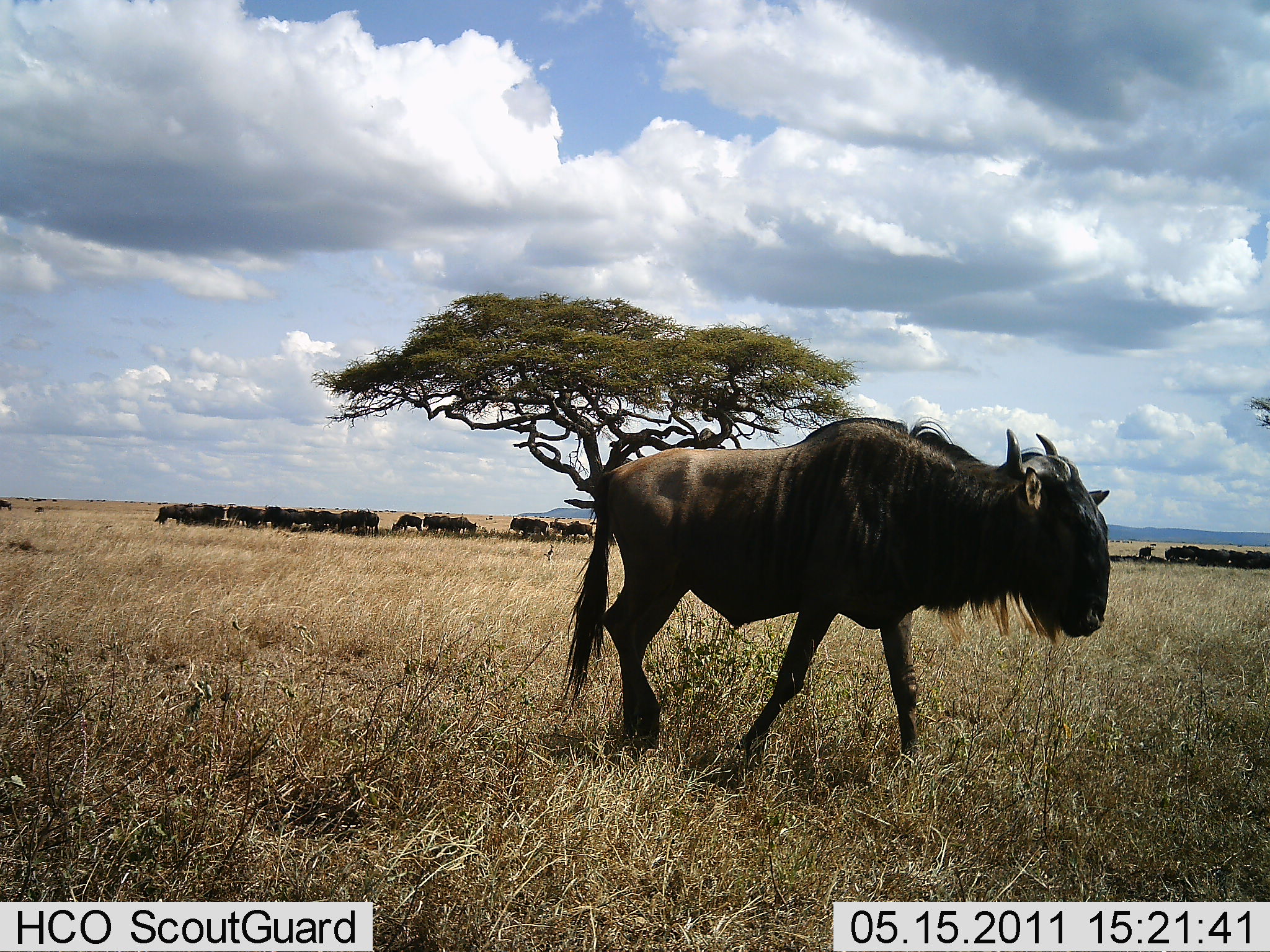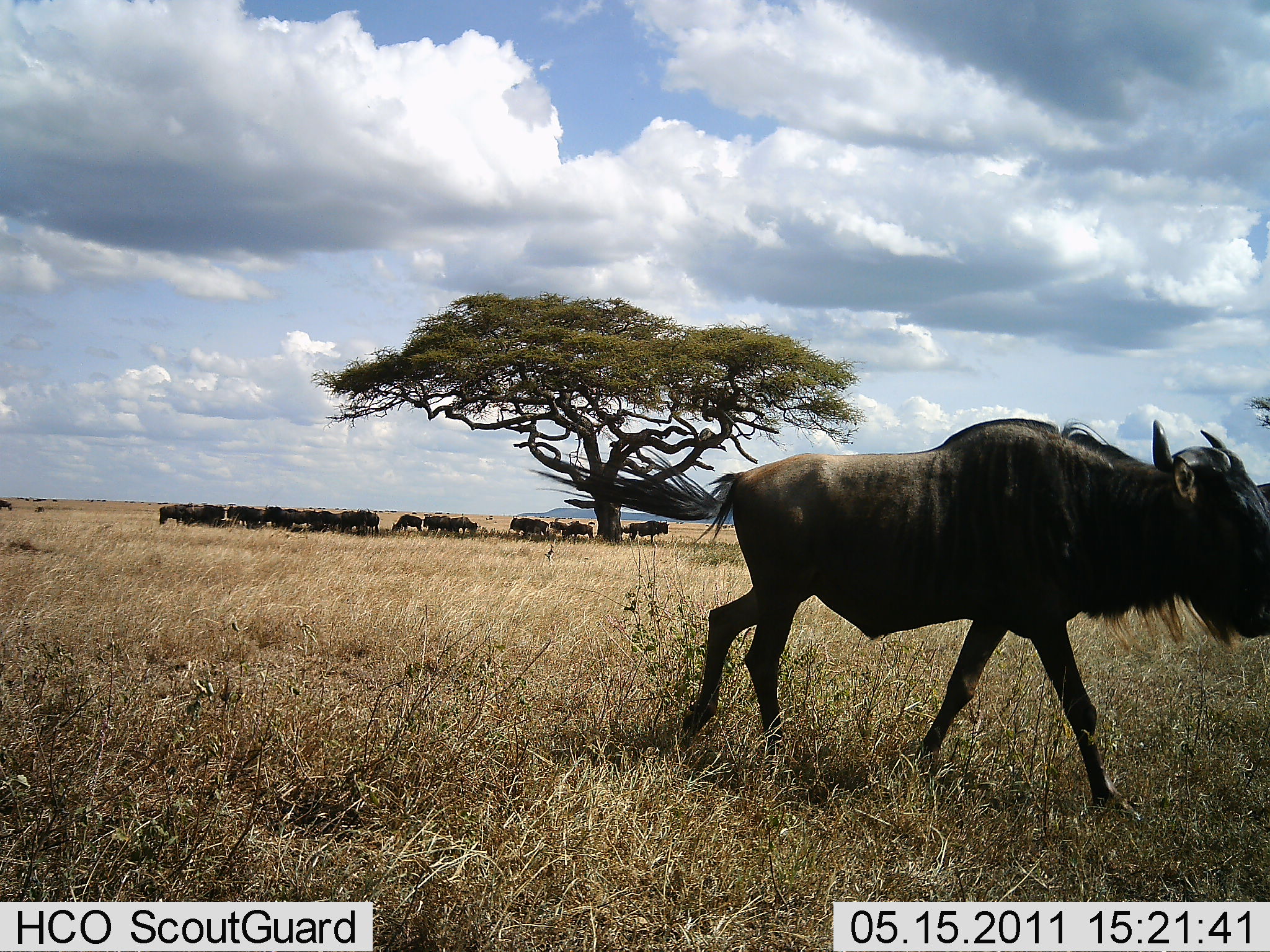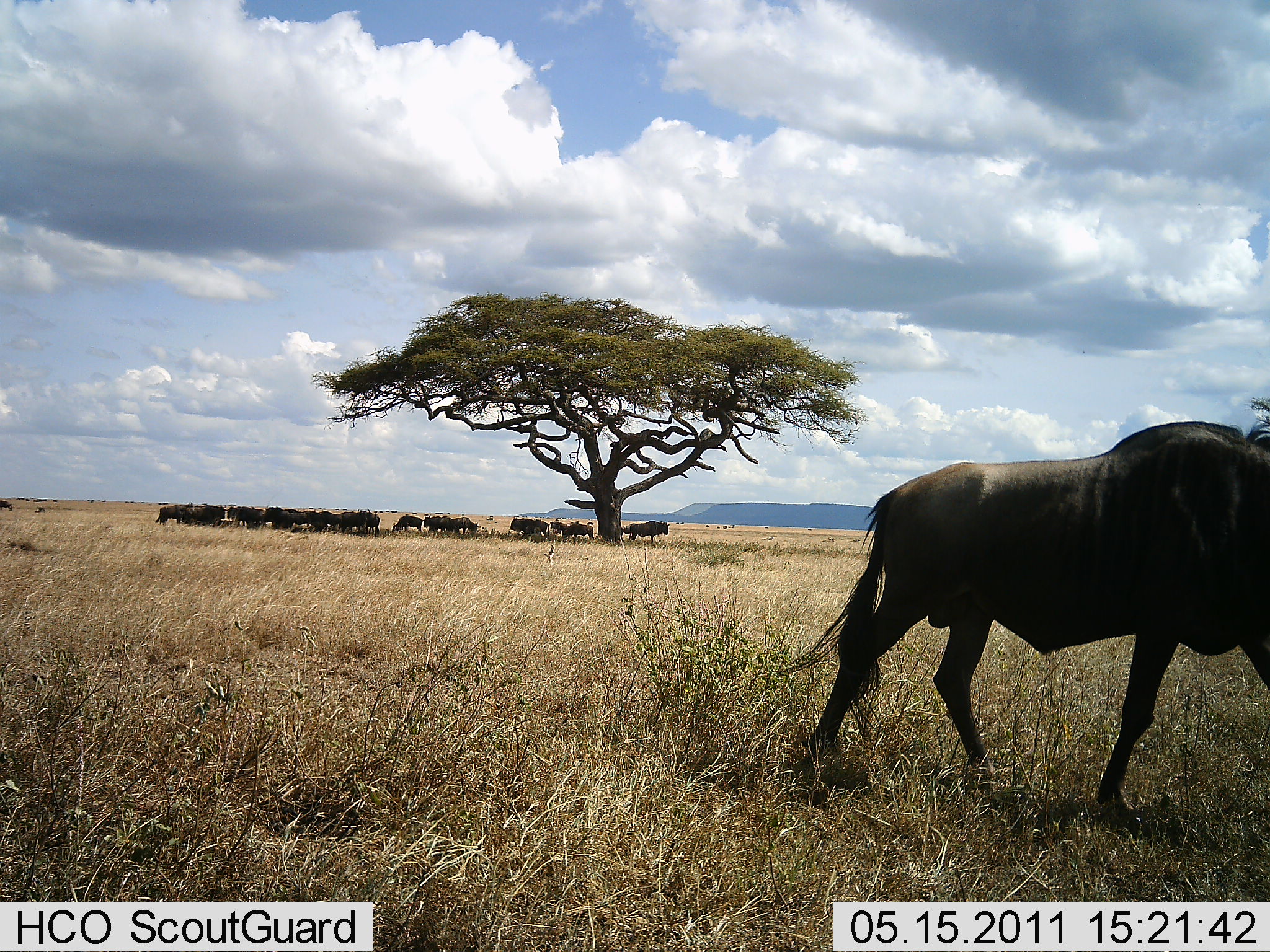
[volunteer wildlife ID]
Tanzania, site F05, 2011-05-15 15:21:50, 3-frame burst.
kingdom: Animalia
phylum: Chordata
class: Mammalia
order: Artiodactyla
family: Bovidae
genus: Connochaetes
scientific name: Connochaetes taurinus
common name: blue wildebeest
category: wildebeest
Wildebeest (blue wildebeest) (Connochaetes taurinus), count 11-50. Behavior (volunteer vote fractions): standing 70%, resting 40%, moving 80%, interacting 20%. Young present (vote fraction): 10%. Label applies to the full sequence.